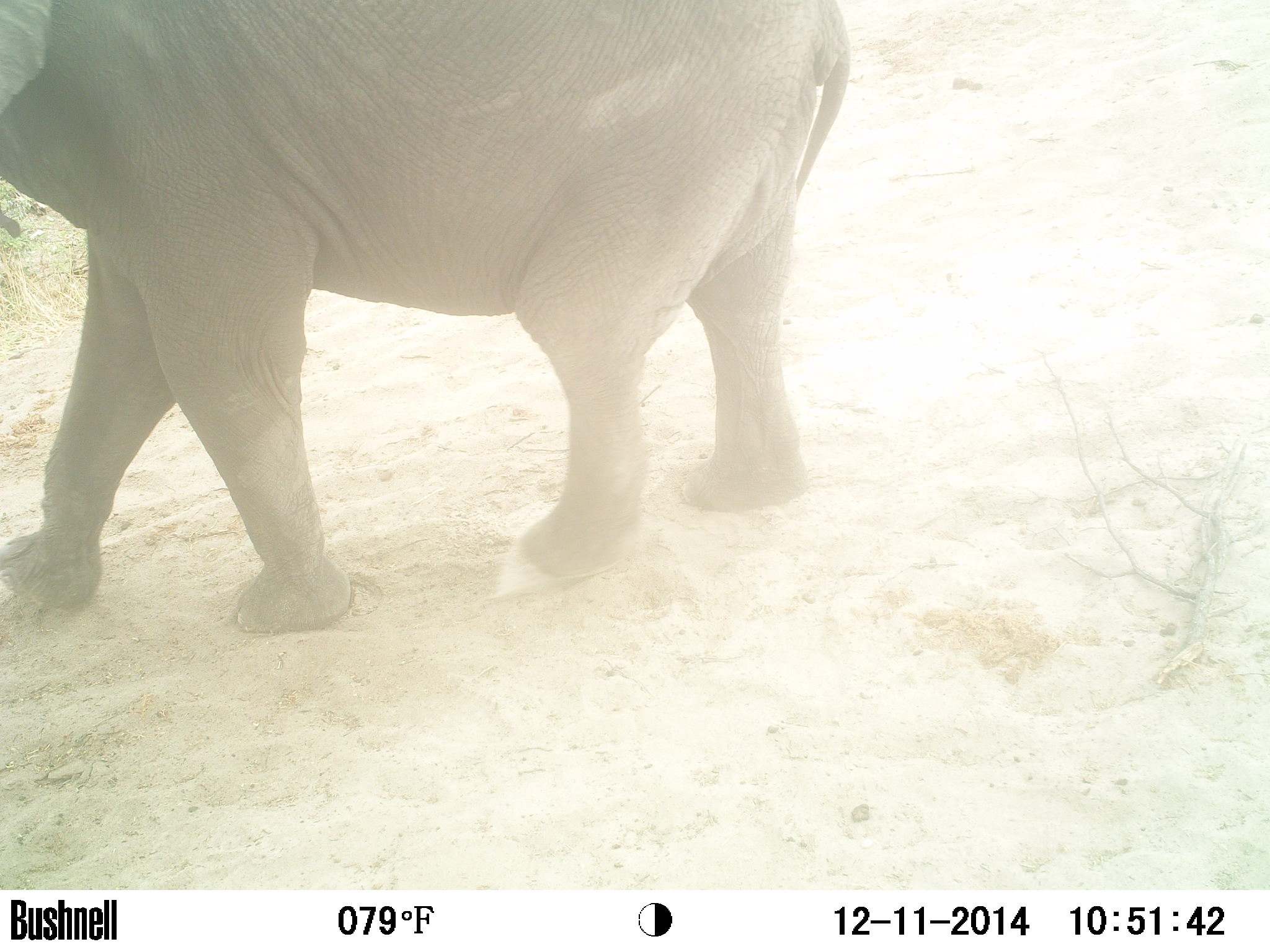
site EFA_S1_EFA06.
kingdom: Animalia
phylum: Chordata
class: Mammalia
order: Proboscidea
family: Elephantidae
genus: Loxodonta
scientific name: Loxodonta africana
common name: african bush elephant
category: elephant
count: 1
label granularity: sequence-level